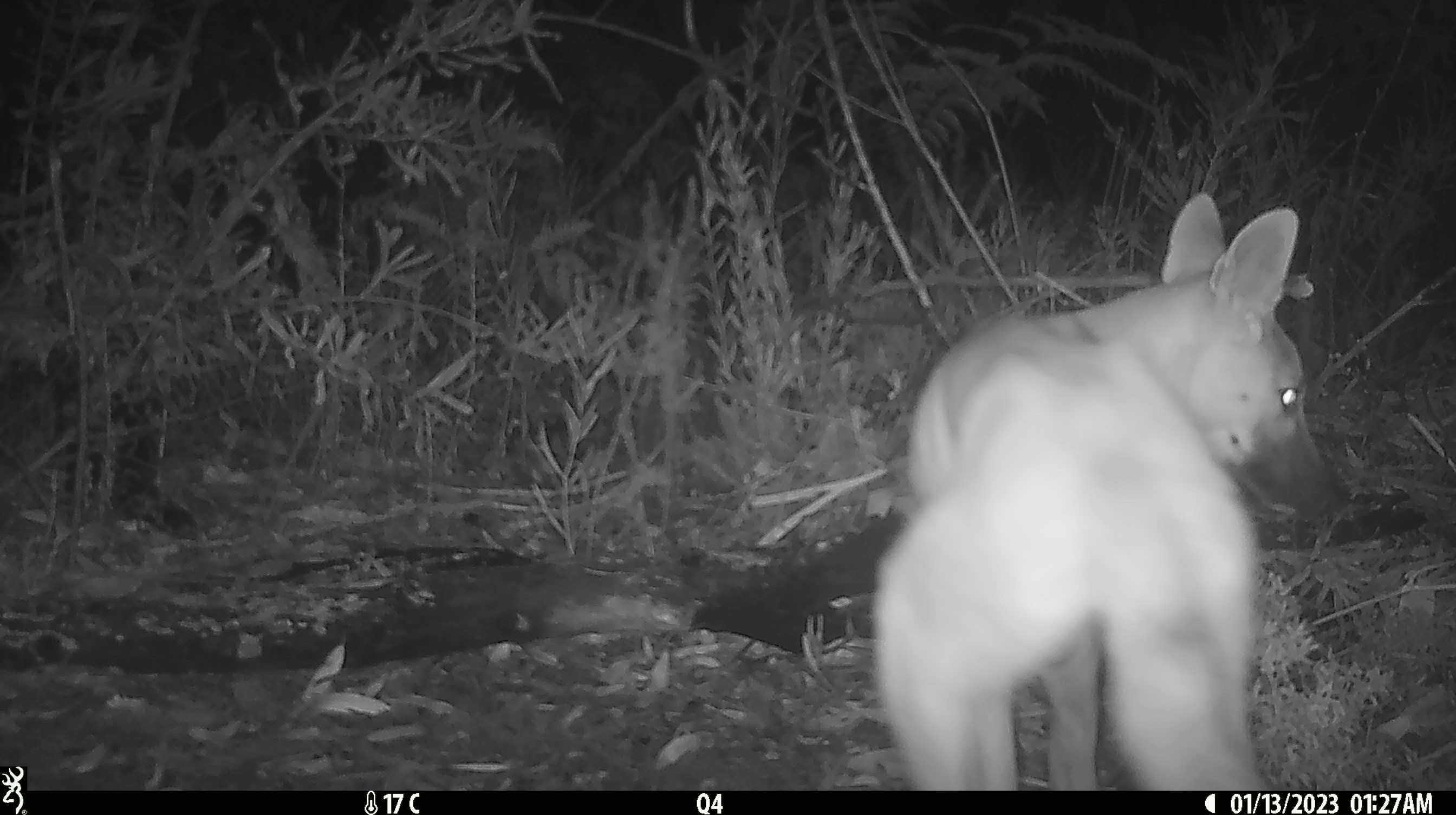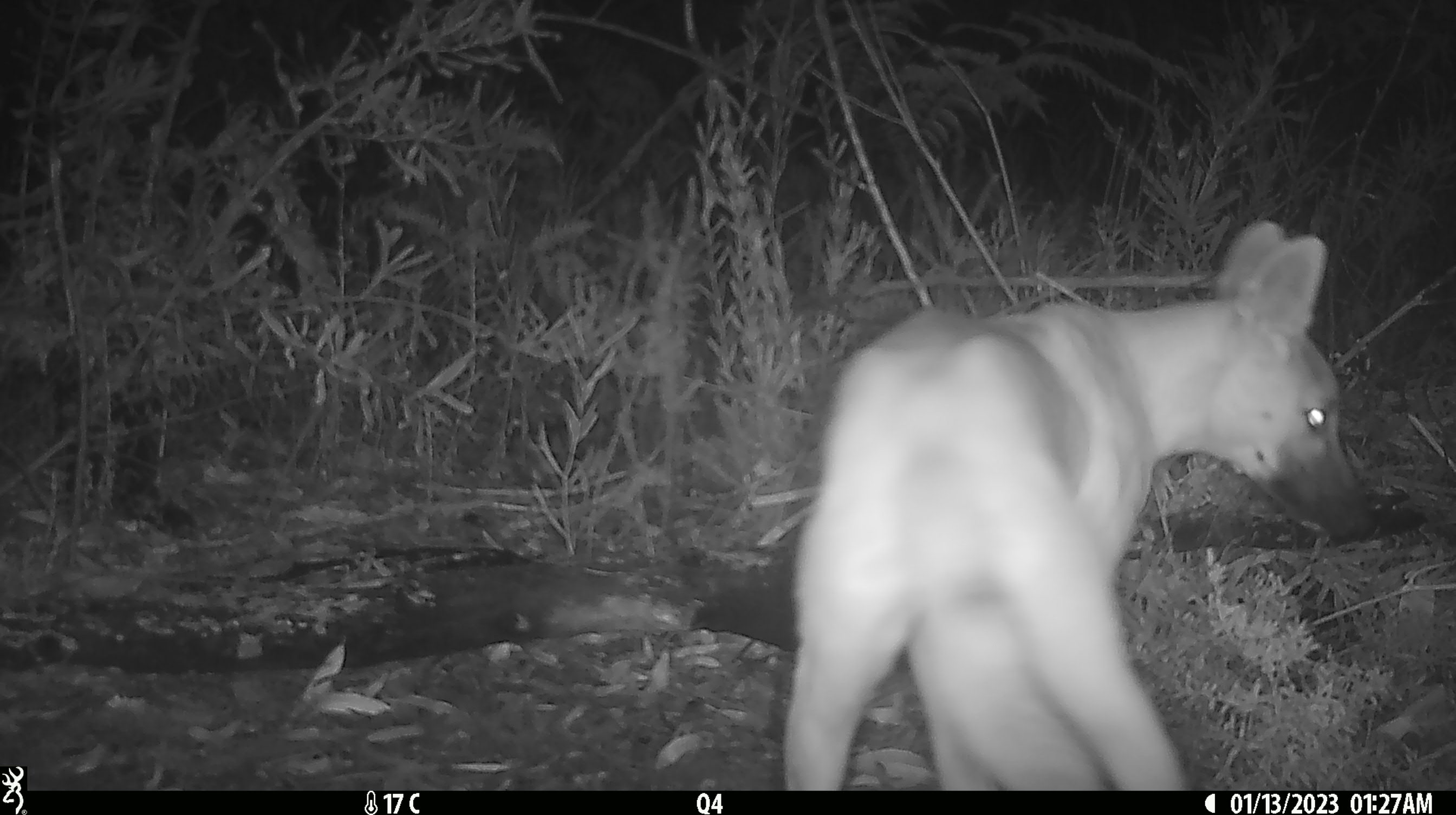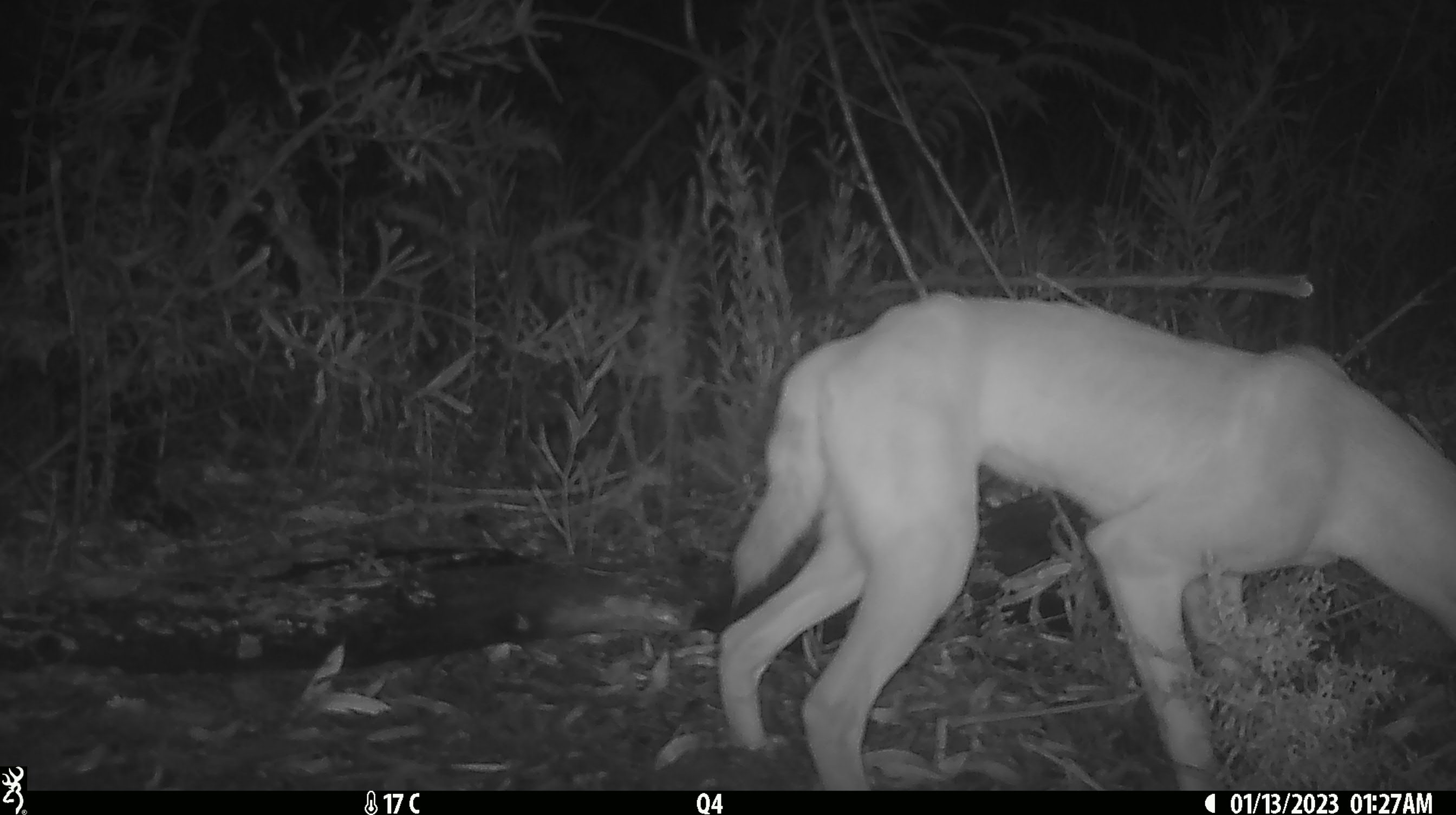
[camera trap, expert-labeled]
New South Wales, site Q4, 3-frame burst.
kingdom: Animalia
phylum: Chordata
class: Mammalia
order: Carnivora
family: Canidae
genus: Canis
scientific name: Canis familiaris dingo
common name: dingo